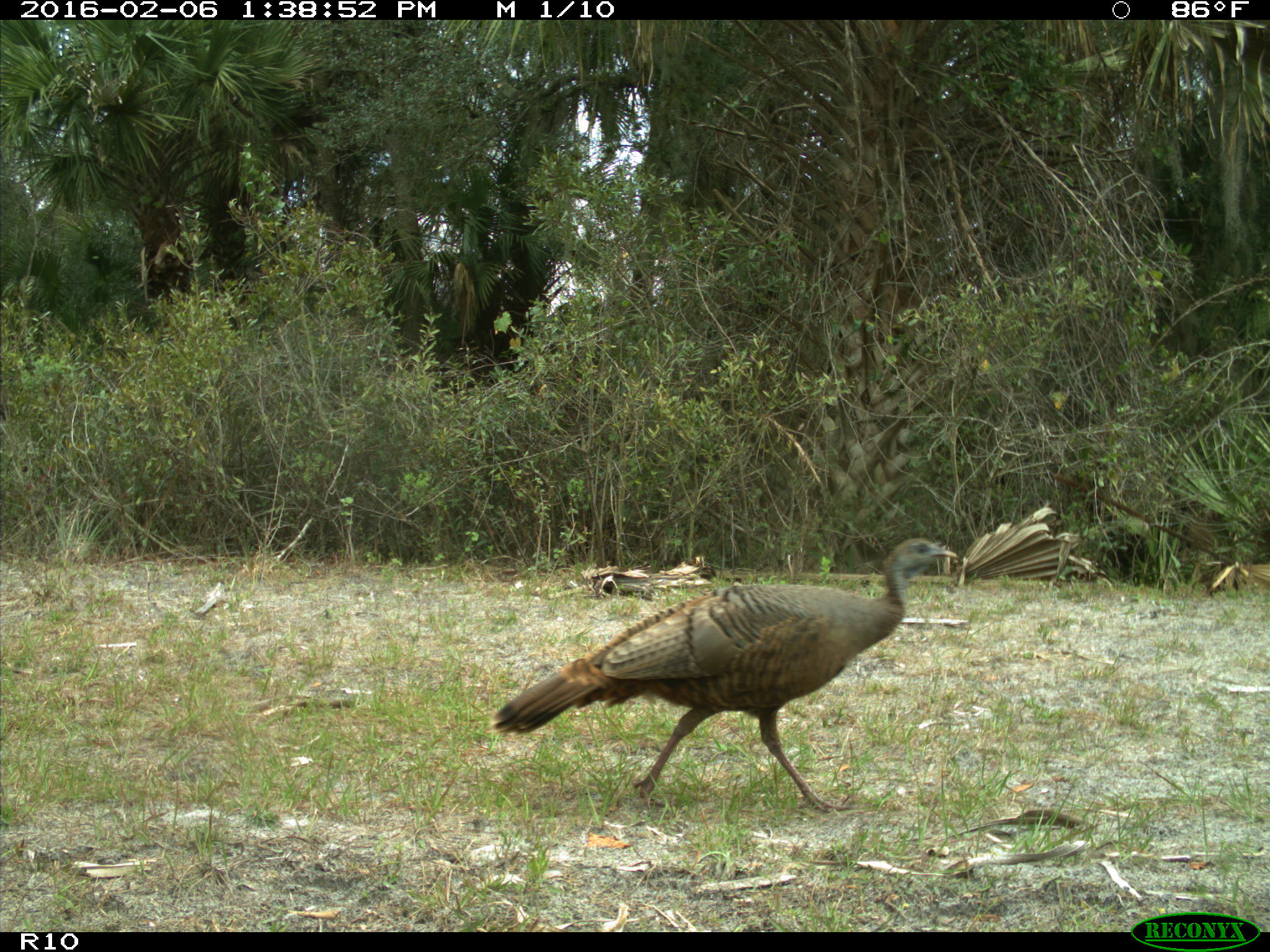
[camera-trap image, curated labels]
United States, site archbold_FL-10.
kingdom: Animalia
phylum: Chordata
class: Aves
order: Galliformes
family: Phasianidae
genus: Meleagris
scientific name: Meleagris gallopavo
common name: wild turkey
Meleagris gallopavo (wild turkey).